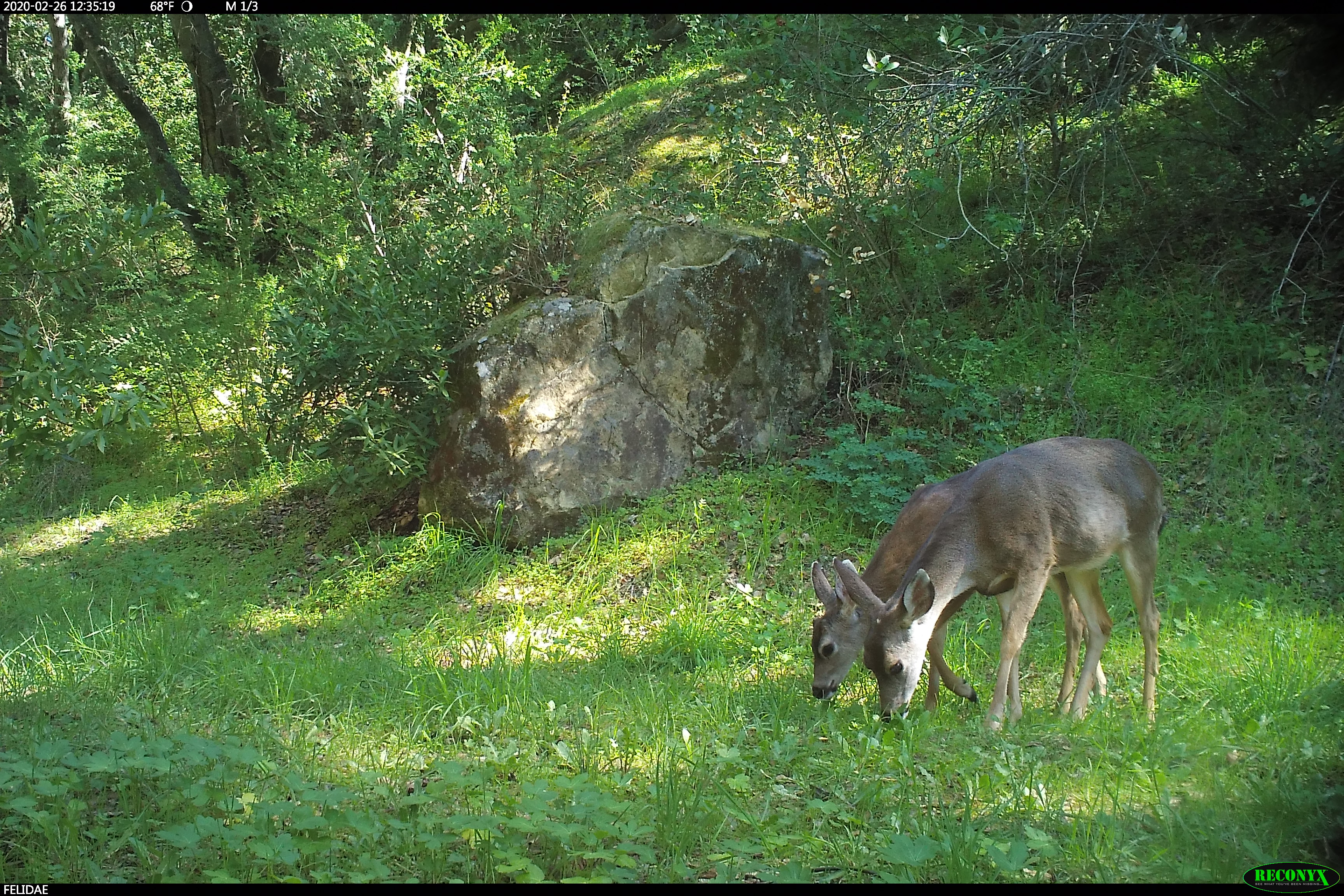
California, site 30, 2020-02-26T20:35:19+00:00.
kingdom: Animalia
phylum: Chordata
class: Mammalia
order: Artiodactyla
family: Cervidae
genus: Odocoileus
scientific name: Odocoileus hemionus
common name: mule deer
Mule deer (Odocoileus hemionus).